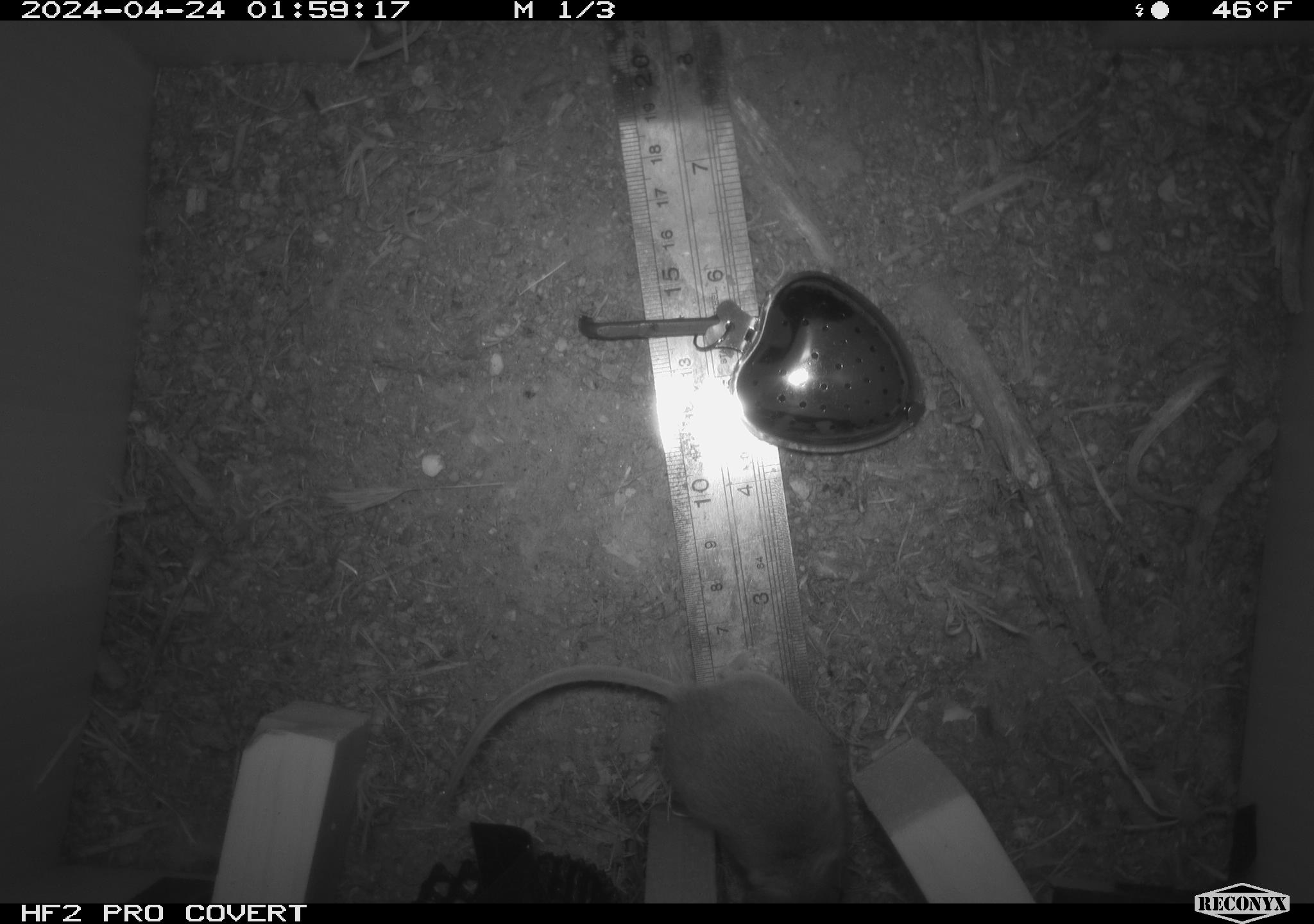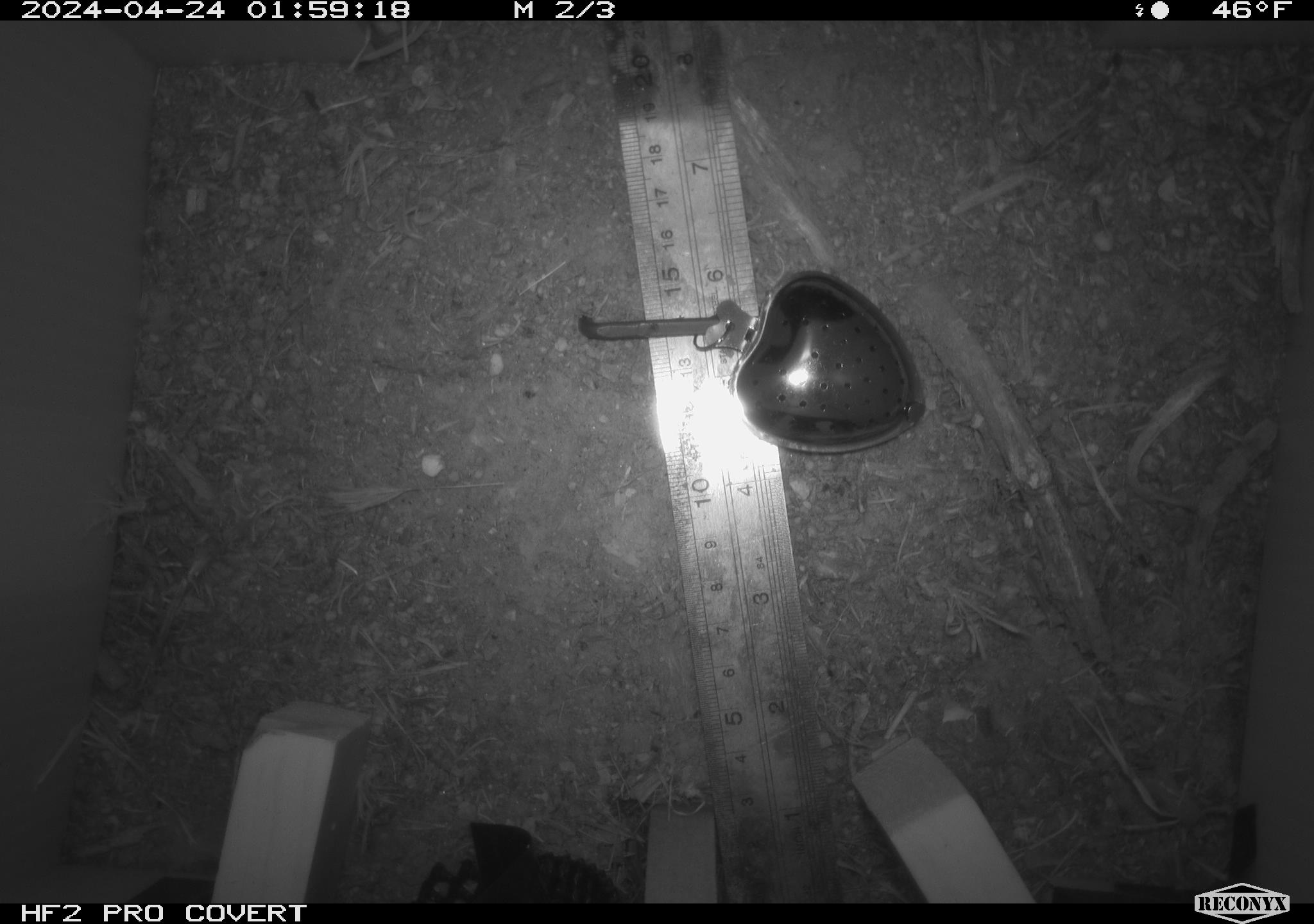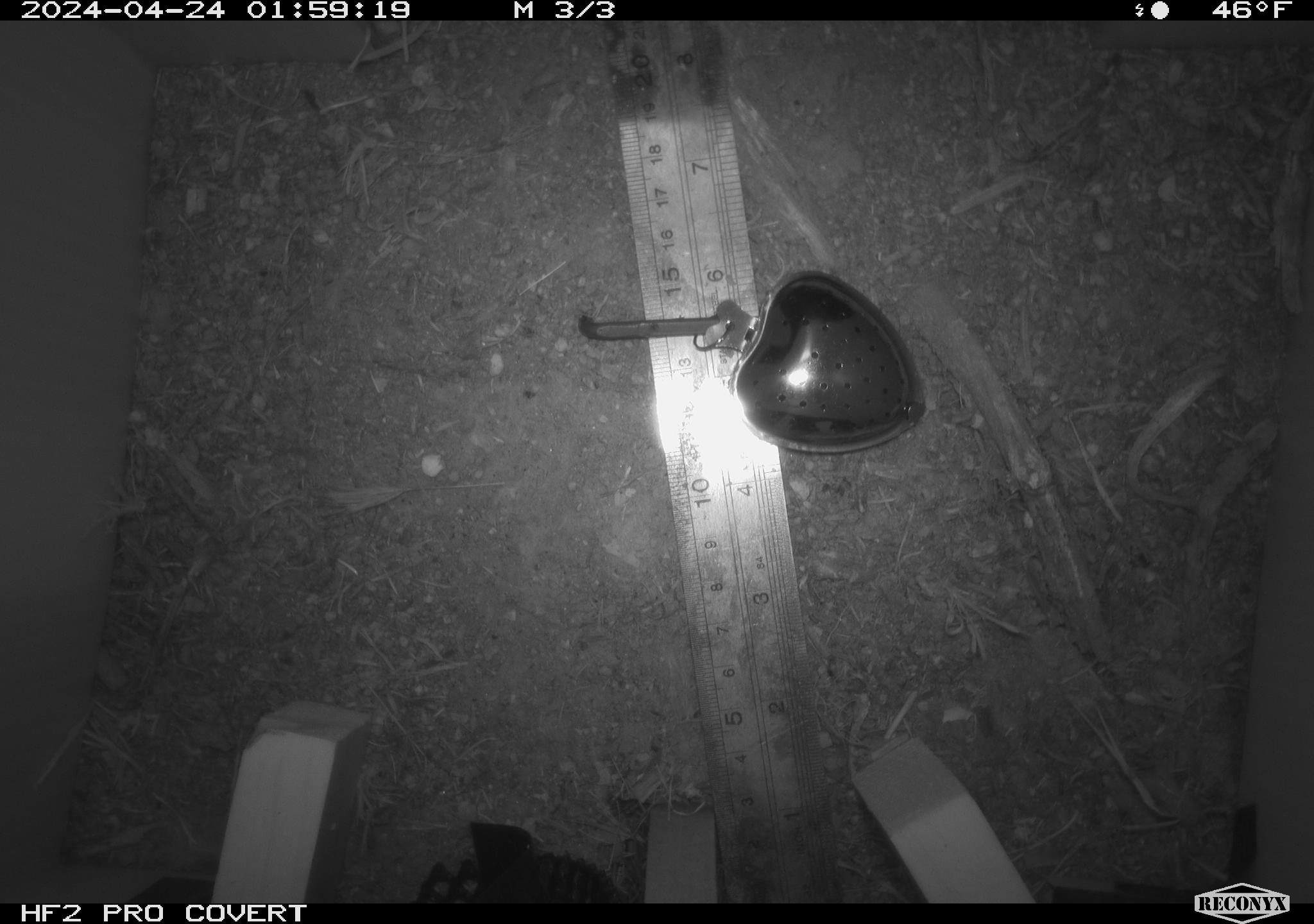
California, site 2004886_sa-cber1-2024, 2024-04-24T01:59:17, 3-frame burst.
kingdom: Animalia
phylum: Chordata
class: Mammalia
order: Rodentia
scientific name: Rodentia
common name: mouse species